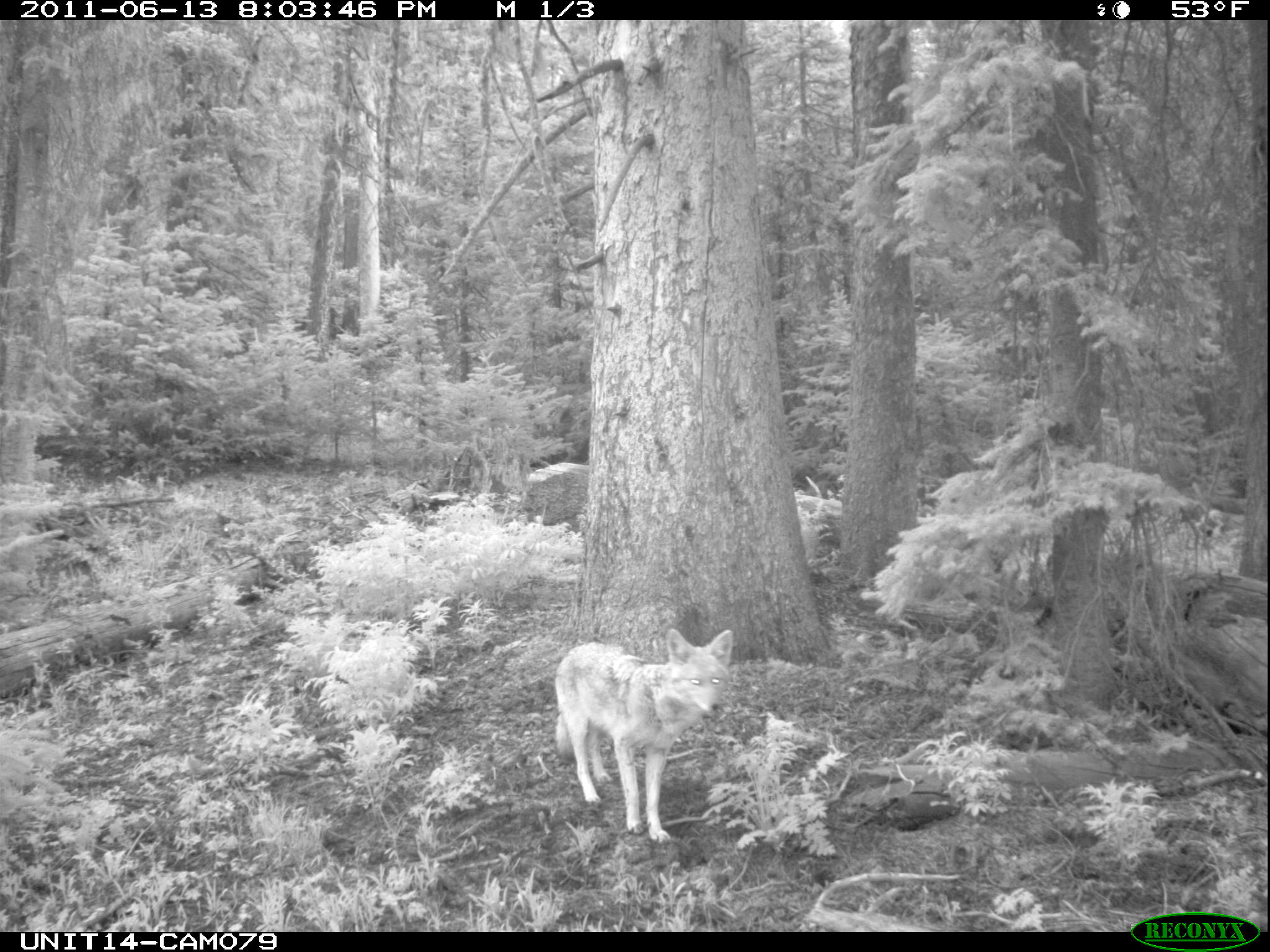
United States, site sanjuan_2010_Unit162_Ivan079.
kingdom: Animalia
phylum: Chordata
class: Mammalia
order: Carnivora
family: Canidae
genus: Canis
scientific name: Canis latrans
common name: coyote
Canis latrans (coyote).